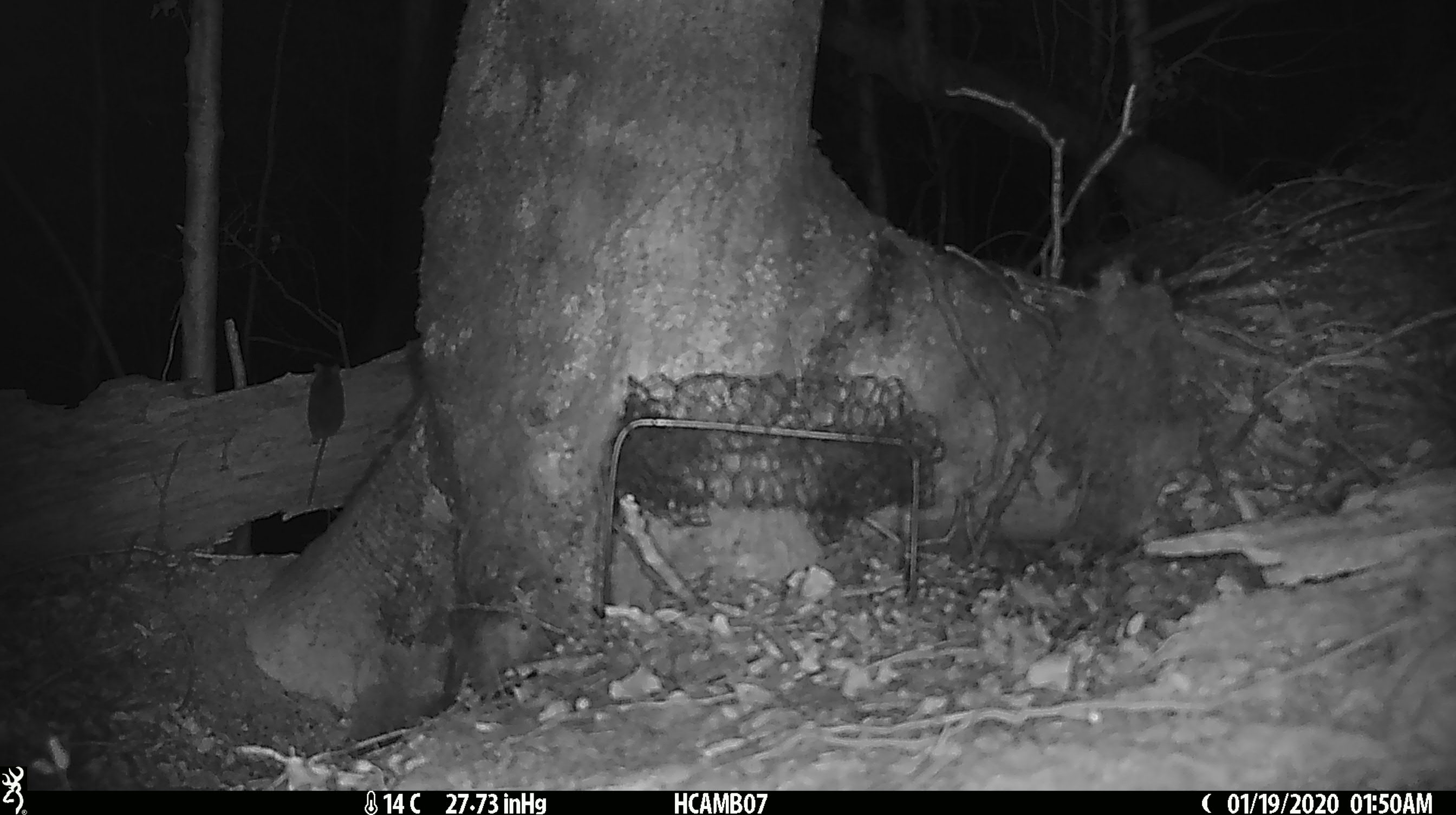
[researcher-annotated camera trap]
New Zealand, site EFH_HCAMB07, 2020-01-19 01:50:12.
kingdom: Animalia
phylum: Chordata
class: Mammalia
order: Rodentia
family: Muridae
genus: Mus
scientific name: Mus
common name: mouse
Mouse (Mus).